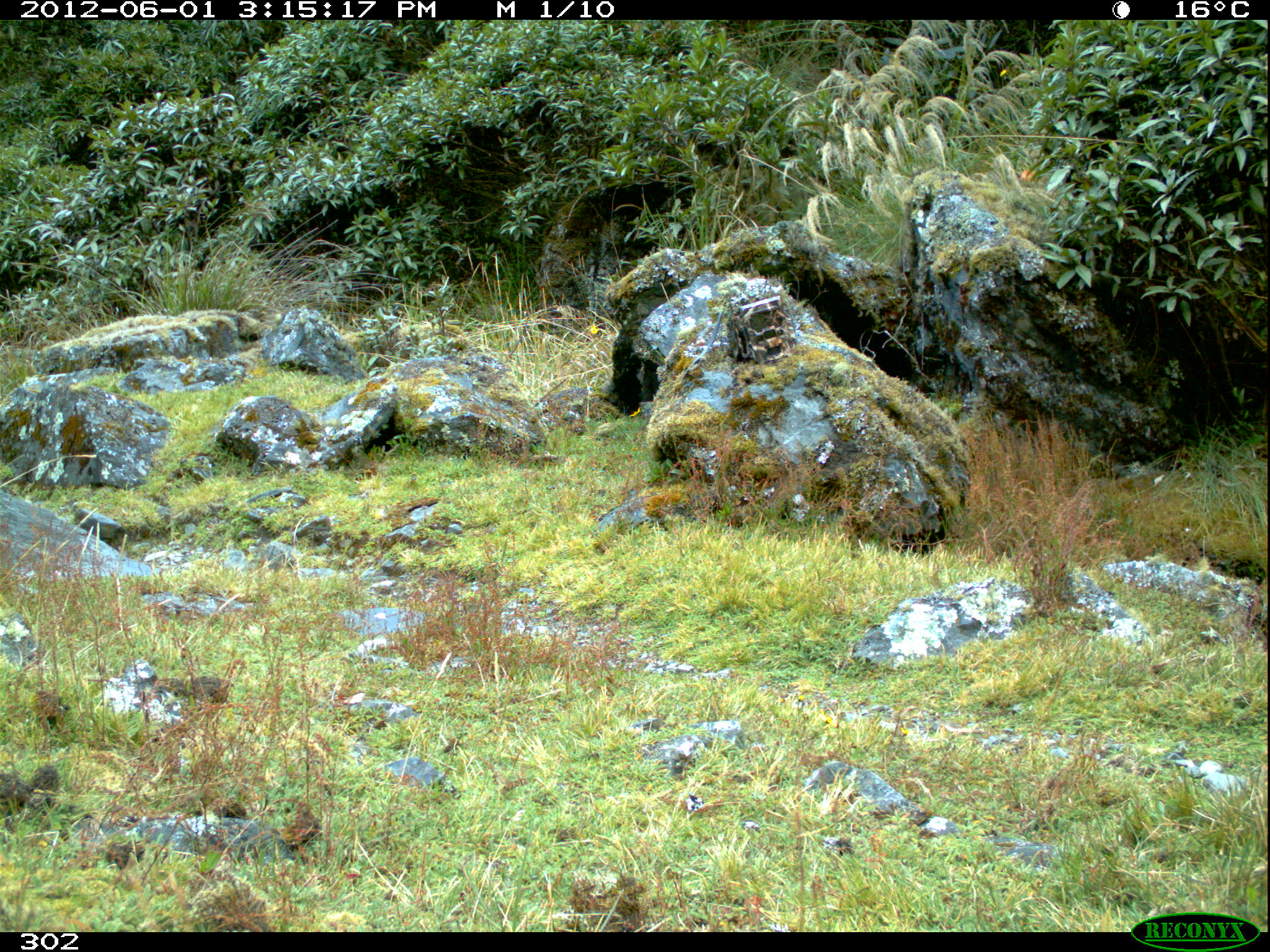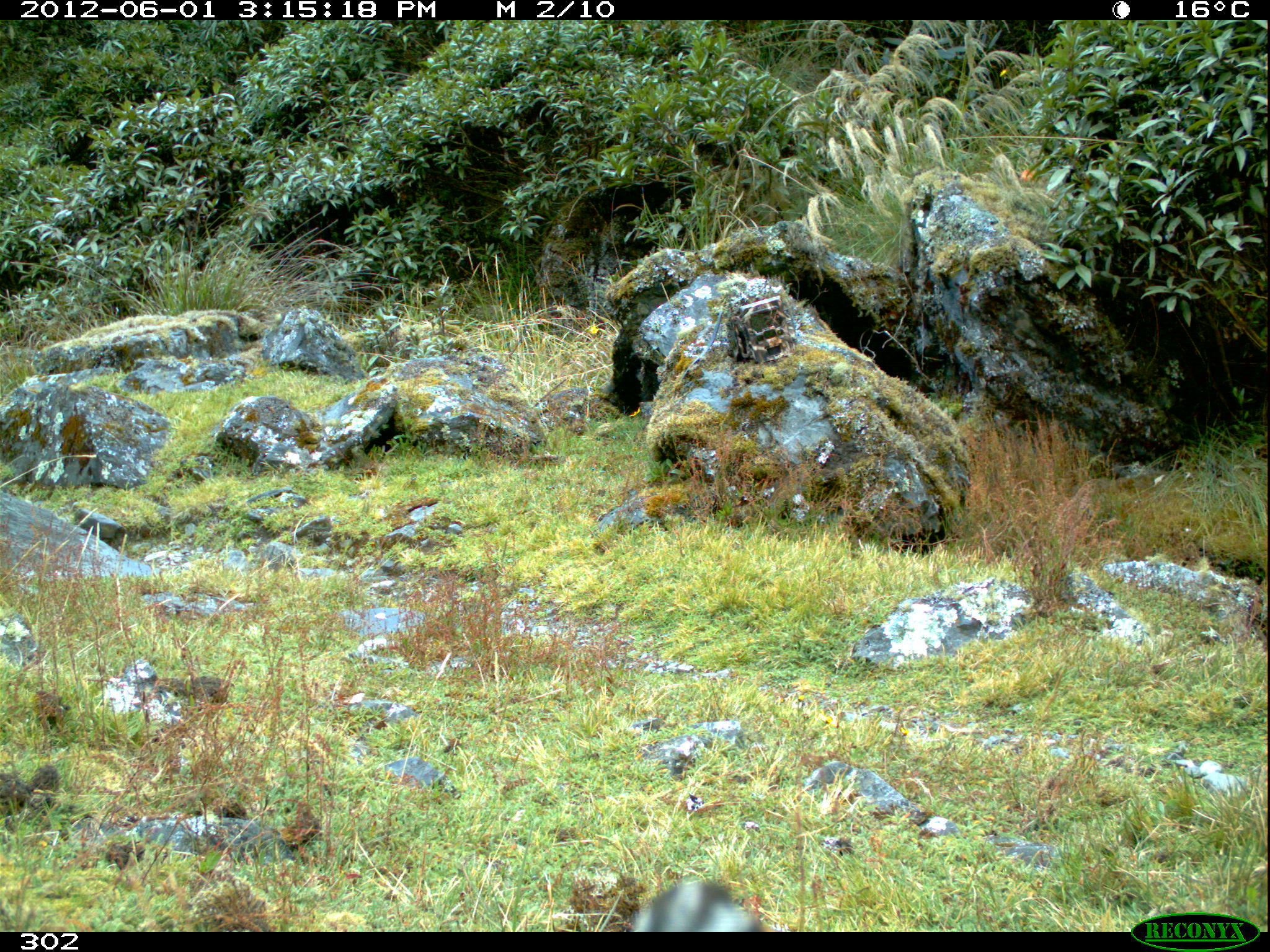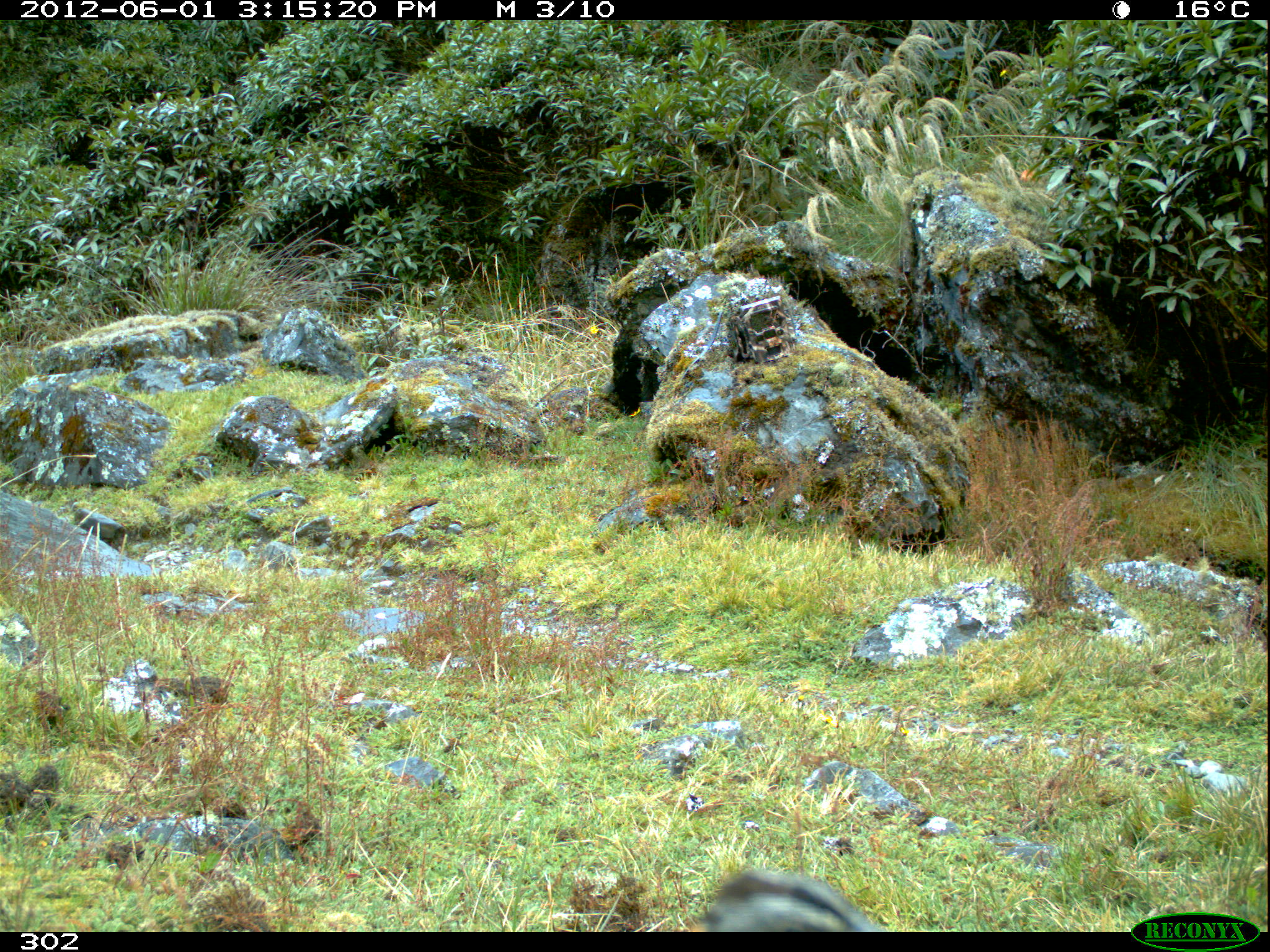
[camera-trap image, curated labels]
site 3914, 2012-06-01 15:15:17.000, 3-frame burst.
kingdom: Animalia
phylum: Chordata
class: Aves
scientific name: Aves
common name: bird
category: unknown bird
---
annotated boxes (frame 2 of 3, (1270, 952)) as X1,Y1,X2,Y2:
unknown bird: 632,880,761,930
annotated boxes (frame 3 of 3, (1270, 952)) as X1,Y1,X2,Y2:
unknown bird: 674,867,884,932